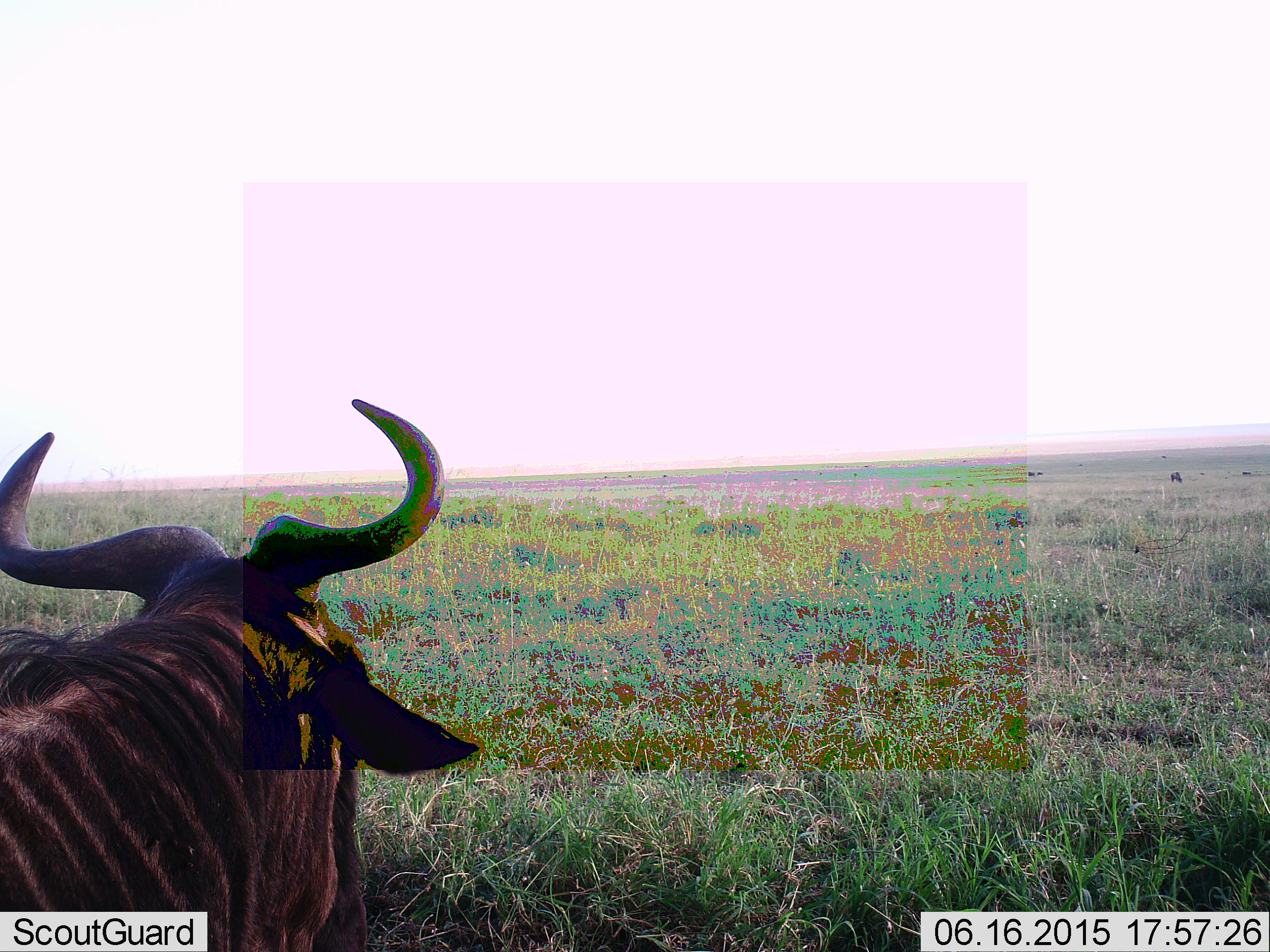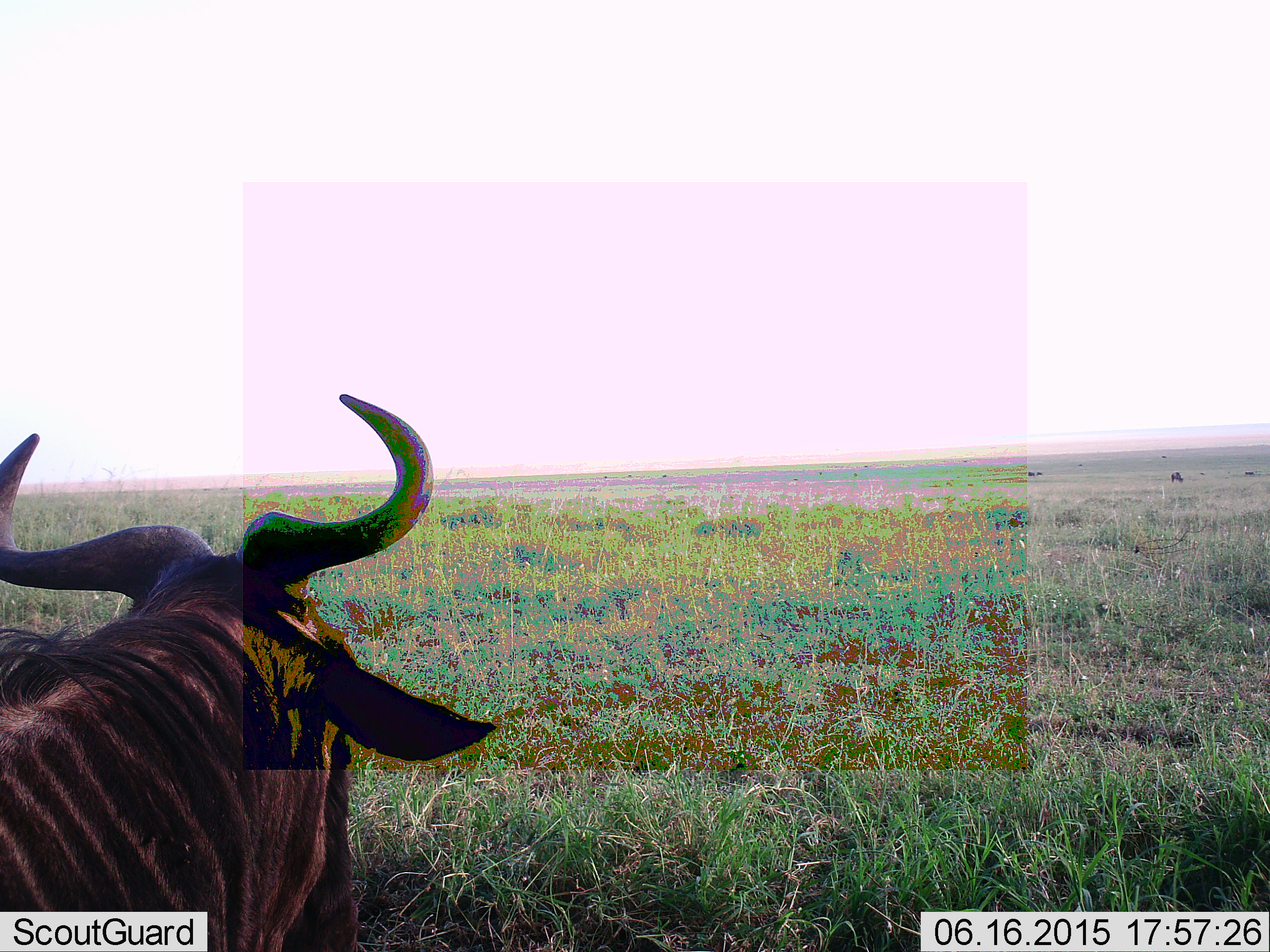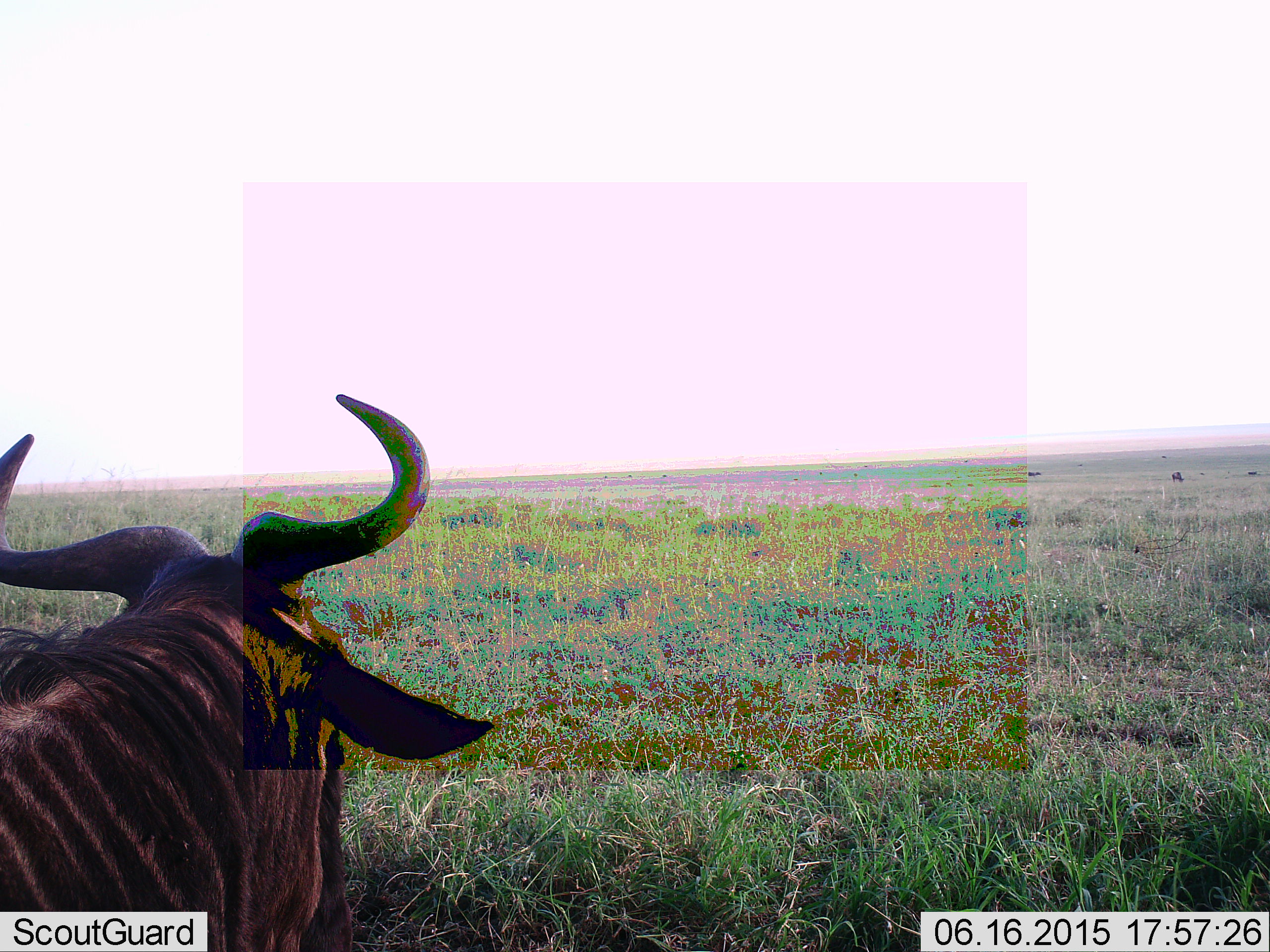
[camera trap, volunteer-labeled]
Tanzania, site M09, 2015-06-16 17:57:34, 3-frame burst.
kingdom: Animalia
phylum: Chordata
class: Mammalia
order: Artiodactyla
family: Bovidae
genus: Connochaetes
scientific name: Connochaetes taurinus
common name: blue wildebeest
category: wildebeest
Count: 1.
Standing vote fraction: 40%.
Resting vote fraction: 60%.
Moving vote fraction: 10%.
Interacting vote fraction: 0%.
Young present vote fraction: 0%.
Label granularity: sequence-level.